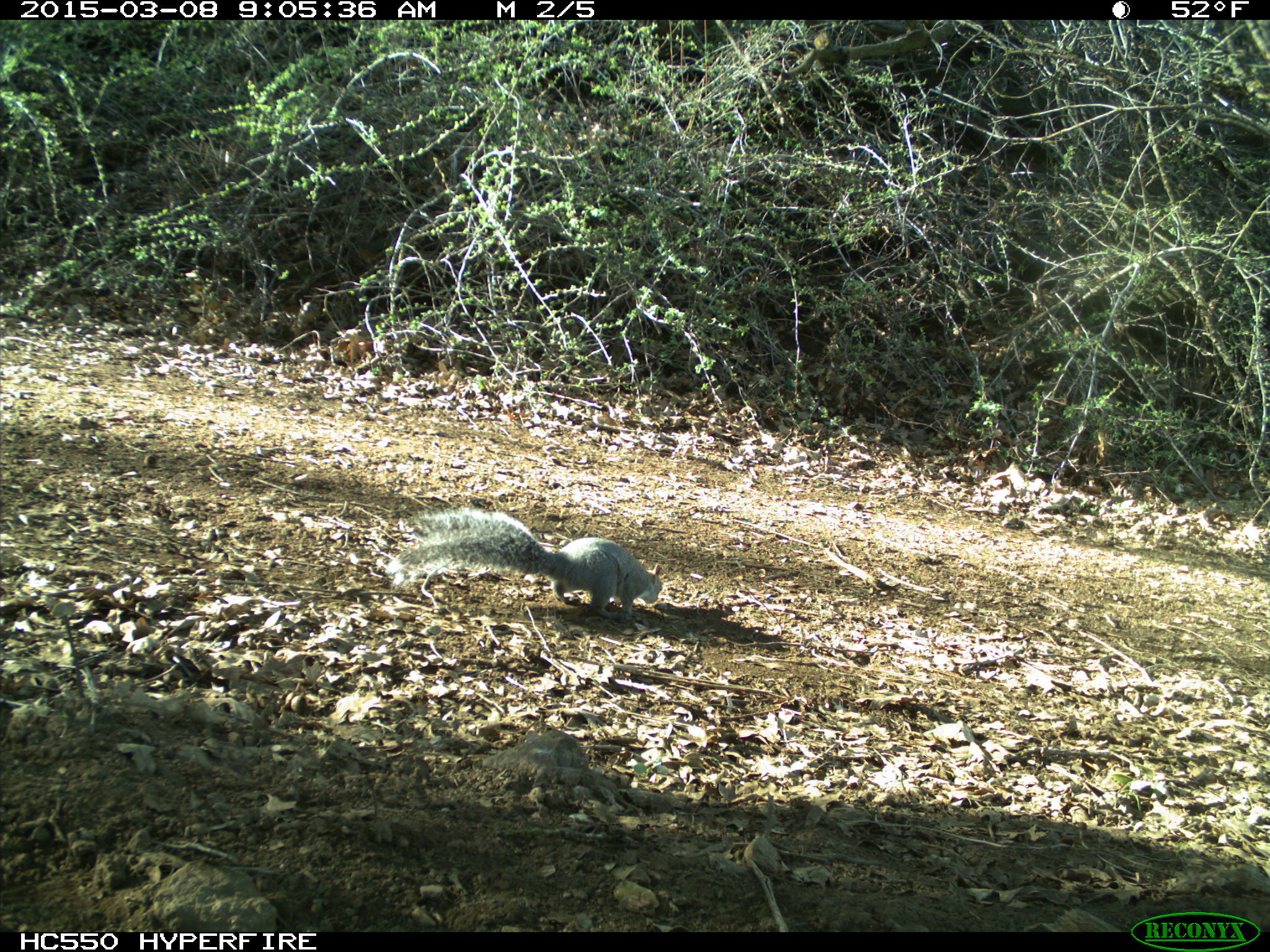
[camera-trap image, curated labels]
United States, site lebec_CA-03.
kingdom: Animalia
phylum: Chordata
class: Mammalia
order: Rodentia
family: Sciuridae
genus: Sciurus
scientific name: Sciurus carolinensis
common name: eastern gray squirrel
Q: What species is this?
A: Sciurus carolinensis (eastern gray squirrel).